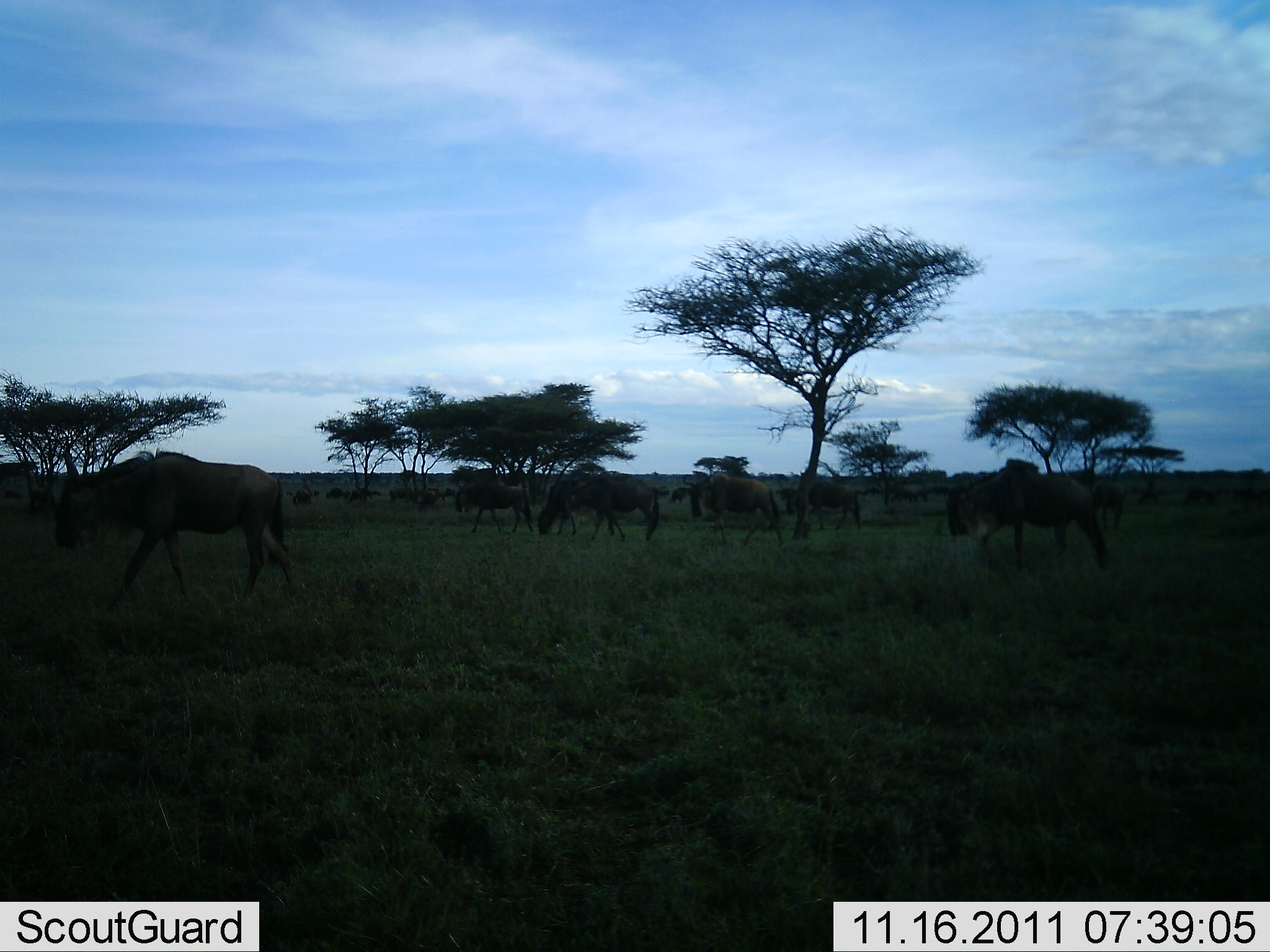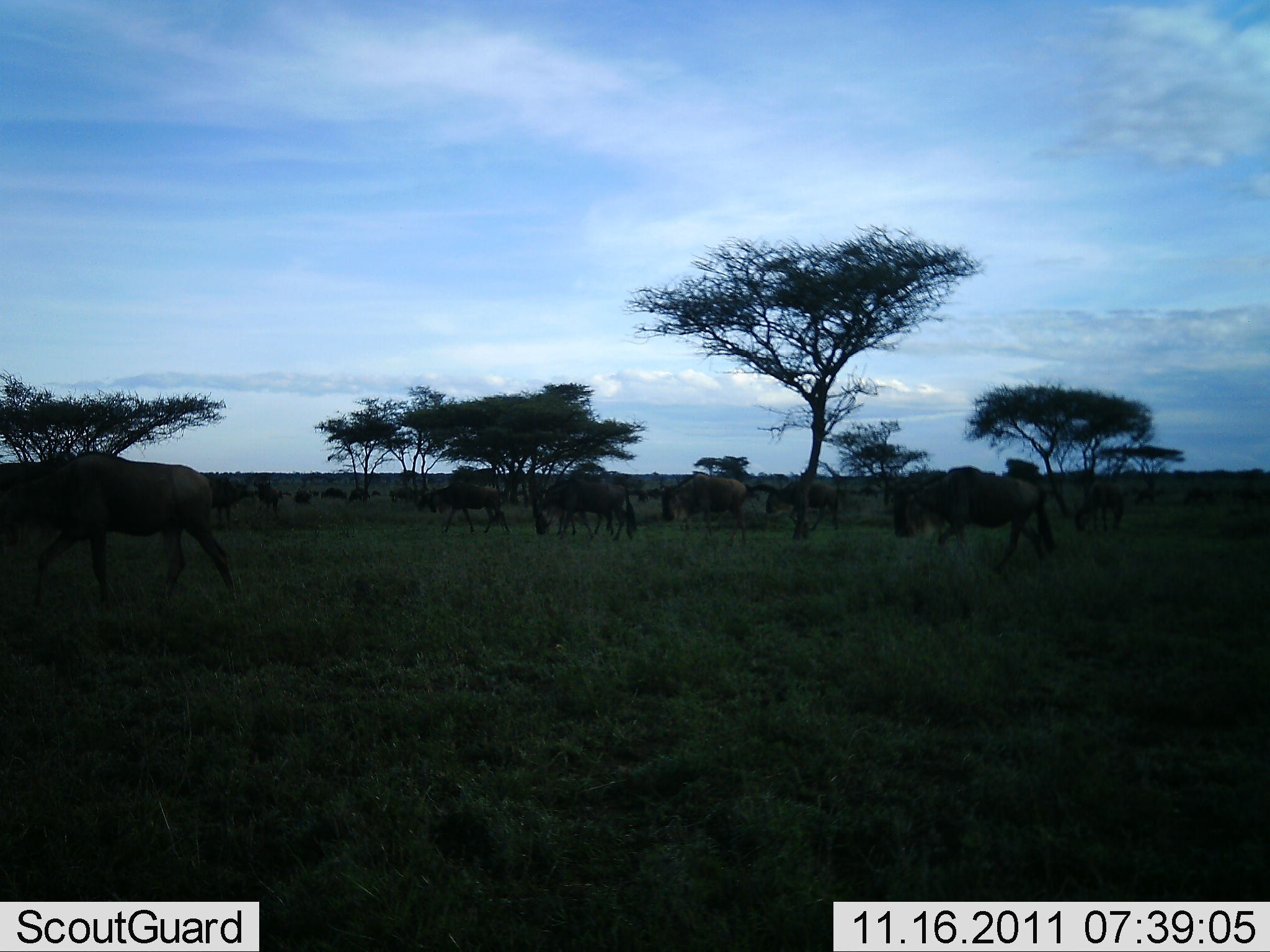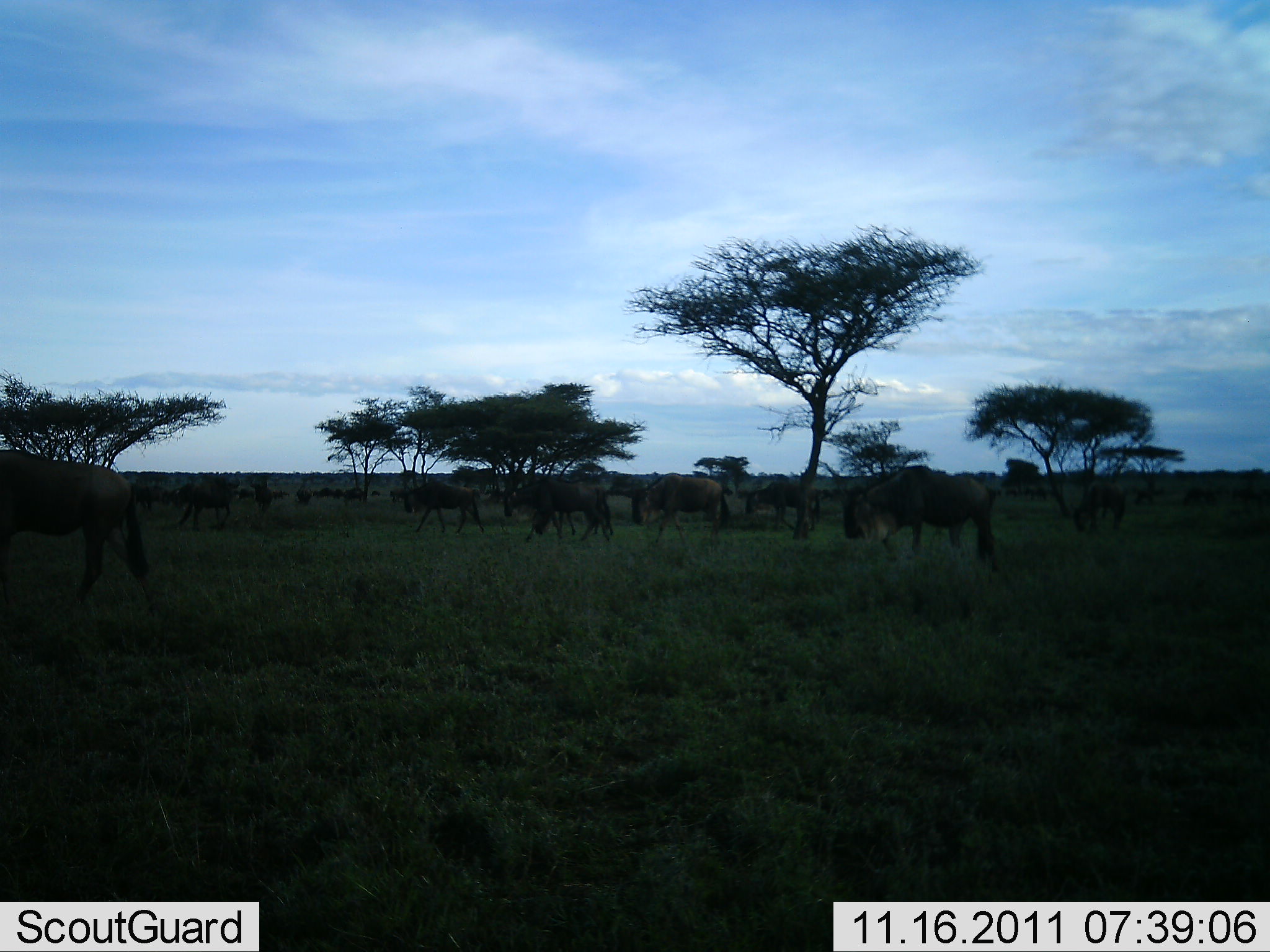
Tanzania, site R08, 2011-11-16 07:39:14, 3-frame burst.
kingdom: Animalia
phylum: Chordata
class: Mammalia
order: Artiodactyla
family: Bovidae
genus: Connochaetes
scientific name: Connochaetes taurinus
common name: blue wildebeest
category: wildebeest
Wildebeest (blue wildebeest) (Connochaetes taurinus), count 11-50. Behavior (volunteer vote fractions): standing 18%, resting 0%, moving 91%, interacting 9%. Young present (vote fraction): 0%. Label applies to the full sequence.